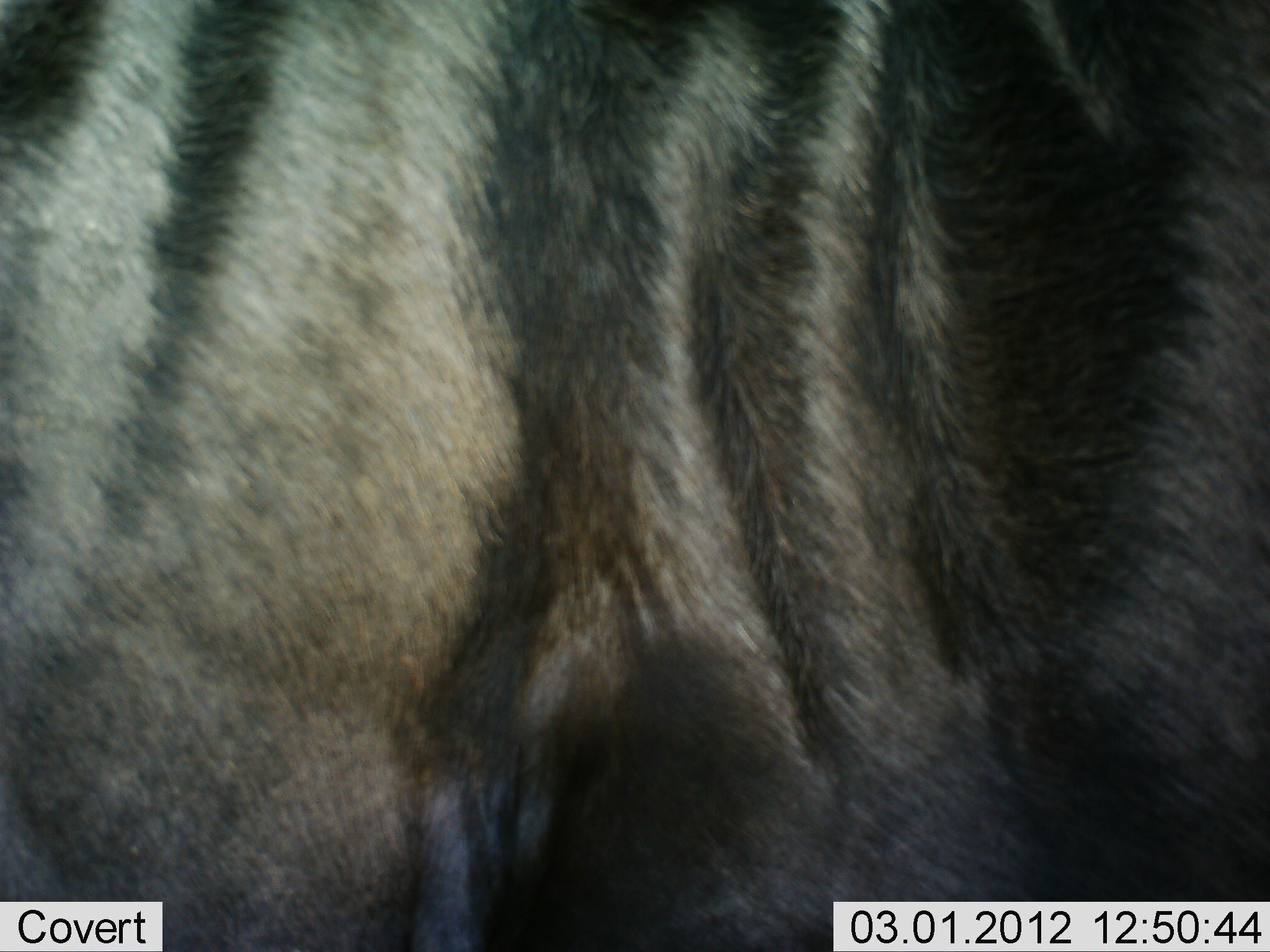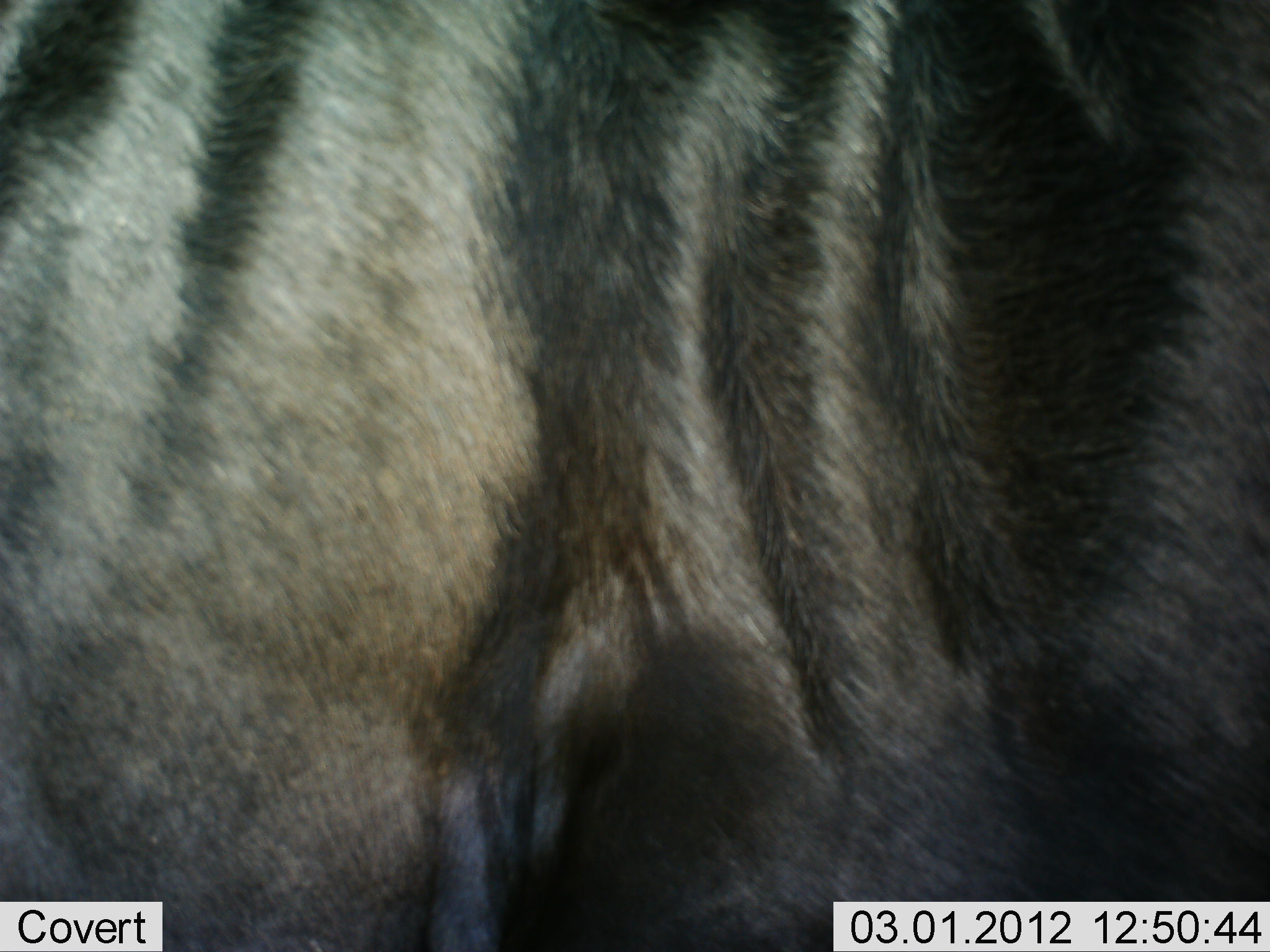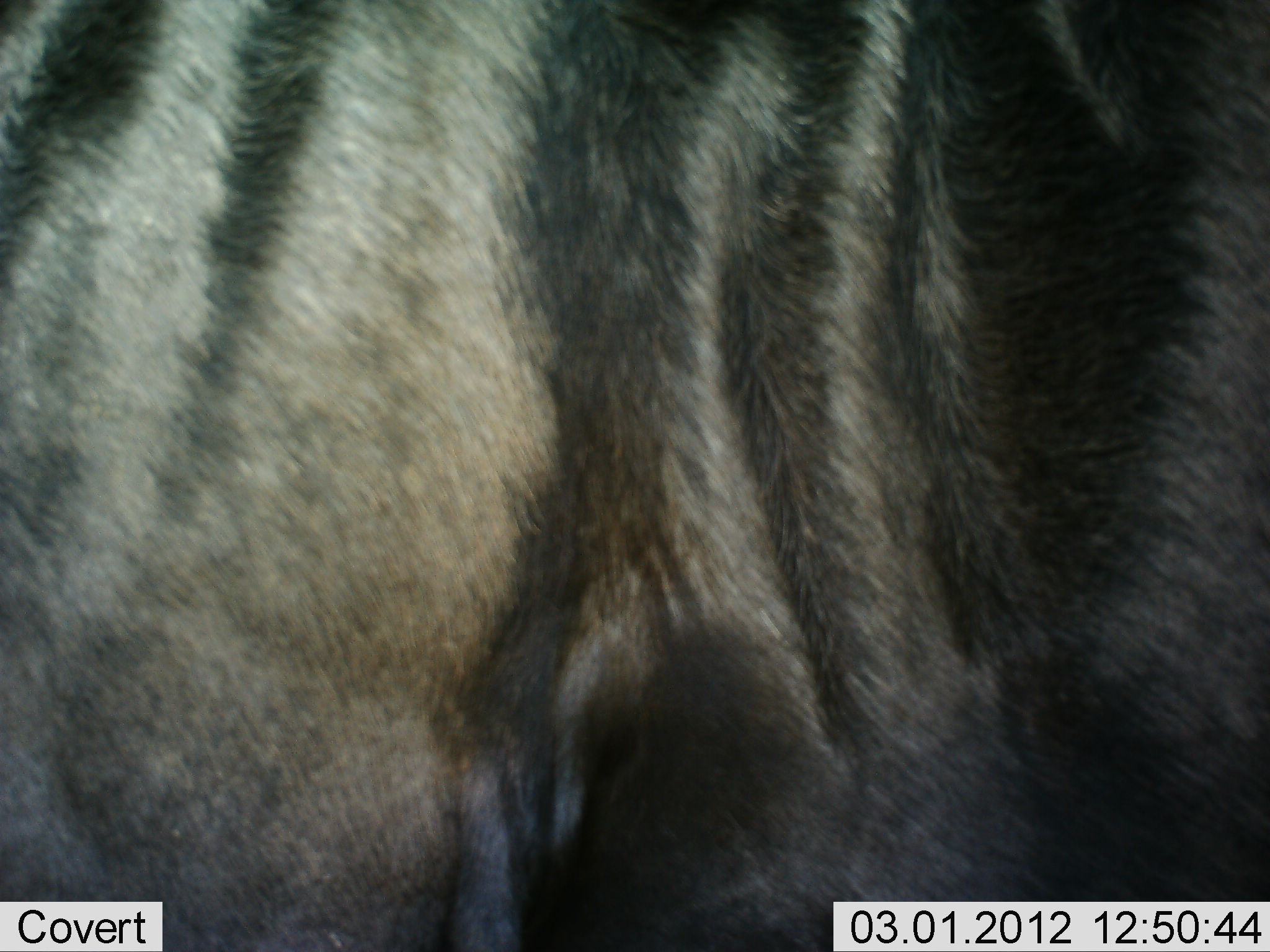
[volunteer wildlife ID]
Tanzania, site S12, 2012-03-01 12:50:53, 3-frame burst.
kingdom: Animalia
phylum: Chordata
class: Mammalia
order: Artiodactyla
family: Bovidae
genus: Connochaetes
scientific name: Connochaetes taurinus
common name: blue wildebeest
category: wildebeest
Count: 1.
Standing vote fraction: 100%.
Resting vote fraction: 0%.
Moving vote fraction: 0%.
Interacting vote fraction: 0%.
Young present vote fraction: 0%.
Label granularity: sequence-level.